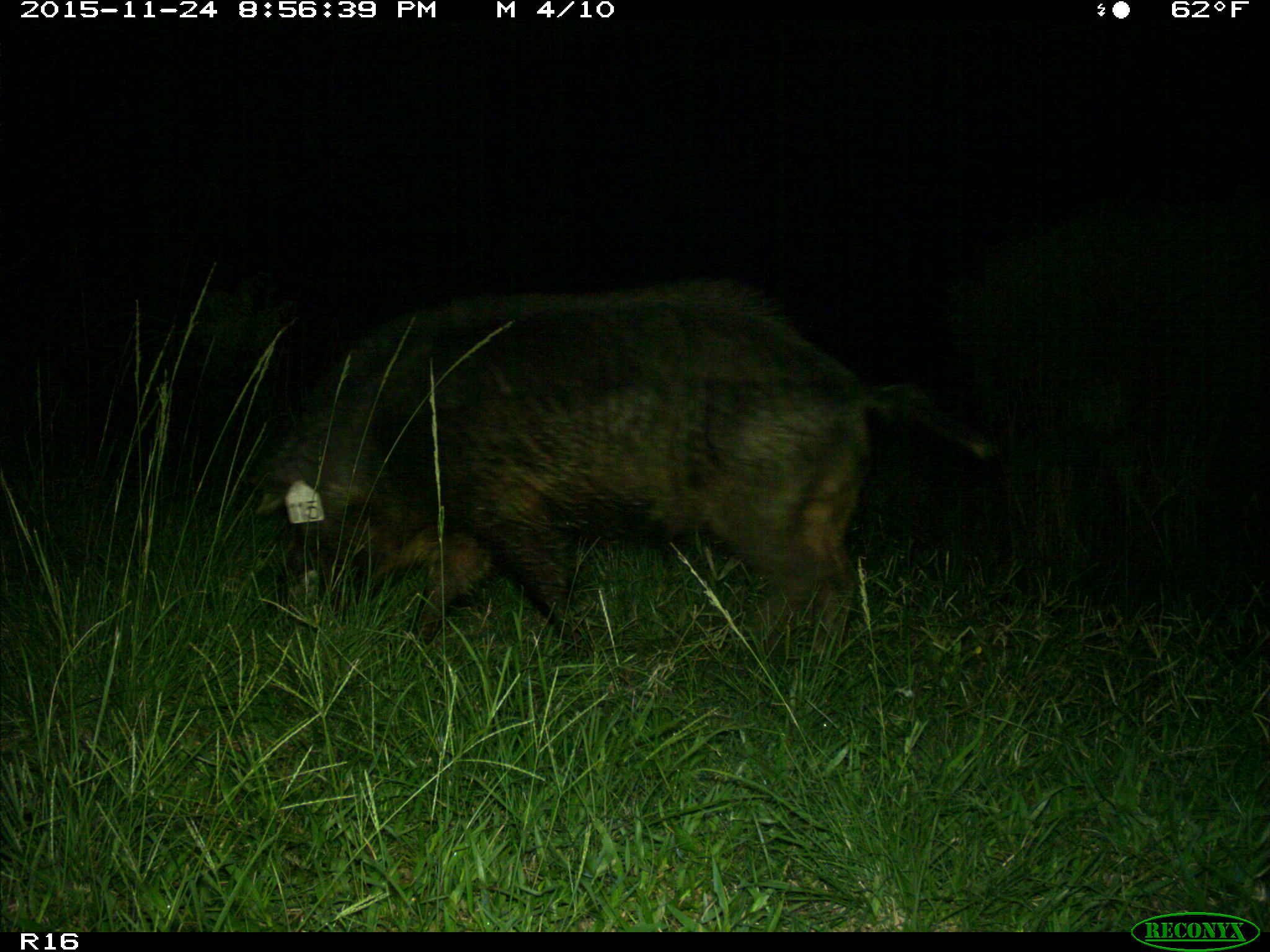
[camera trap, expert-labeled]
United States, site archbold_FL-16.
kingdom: Animalia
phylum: Chordata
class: Mammalia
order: Artiodactyla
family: Suidae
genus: Sus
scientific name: Sus scrofa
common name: wild boar